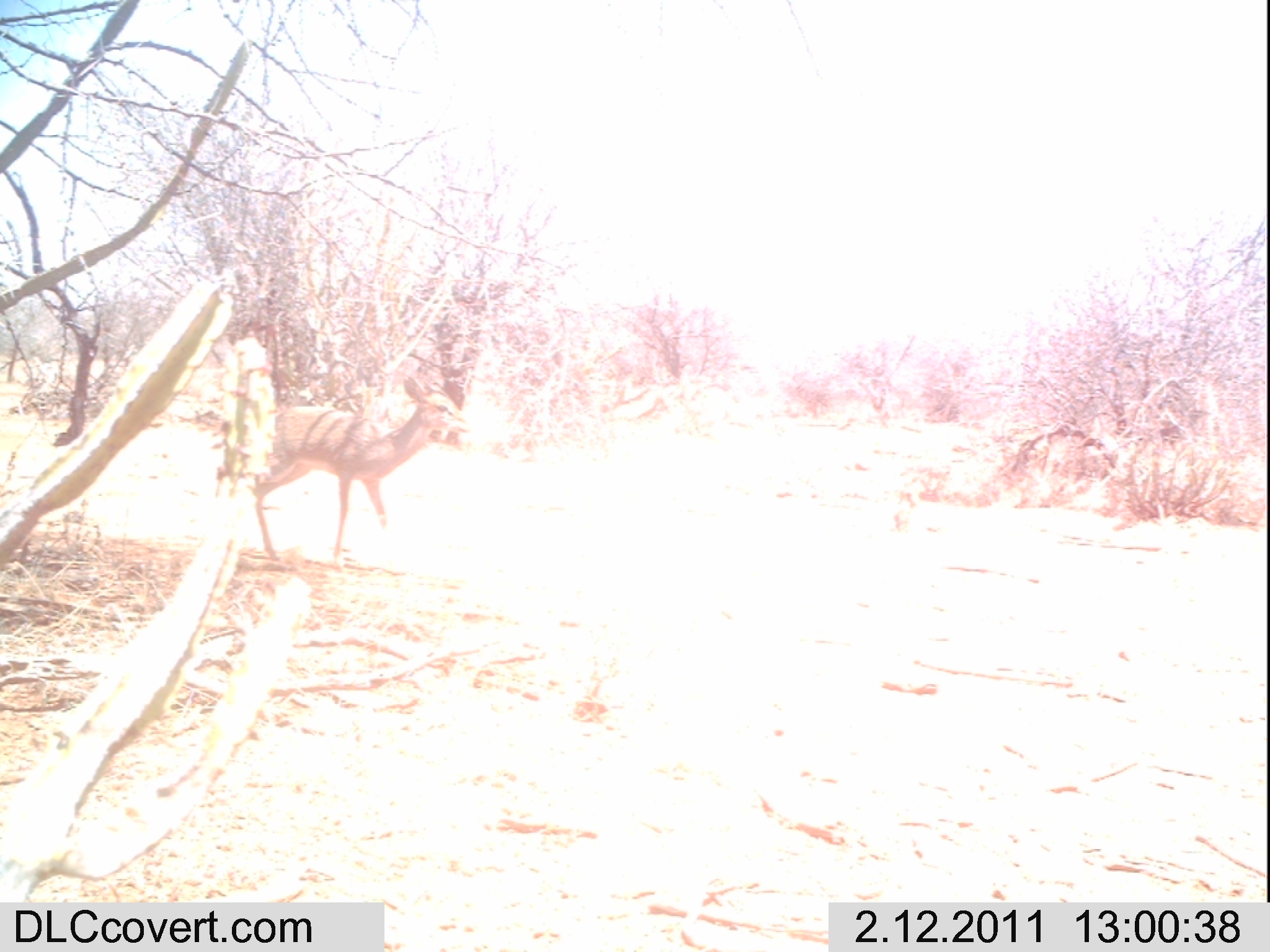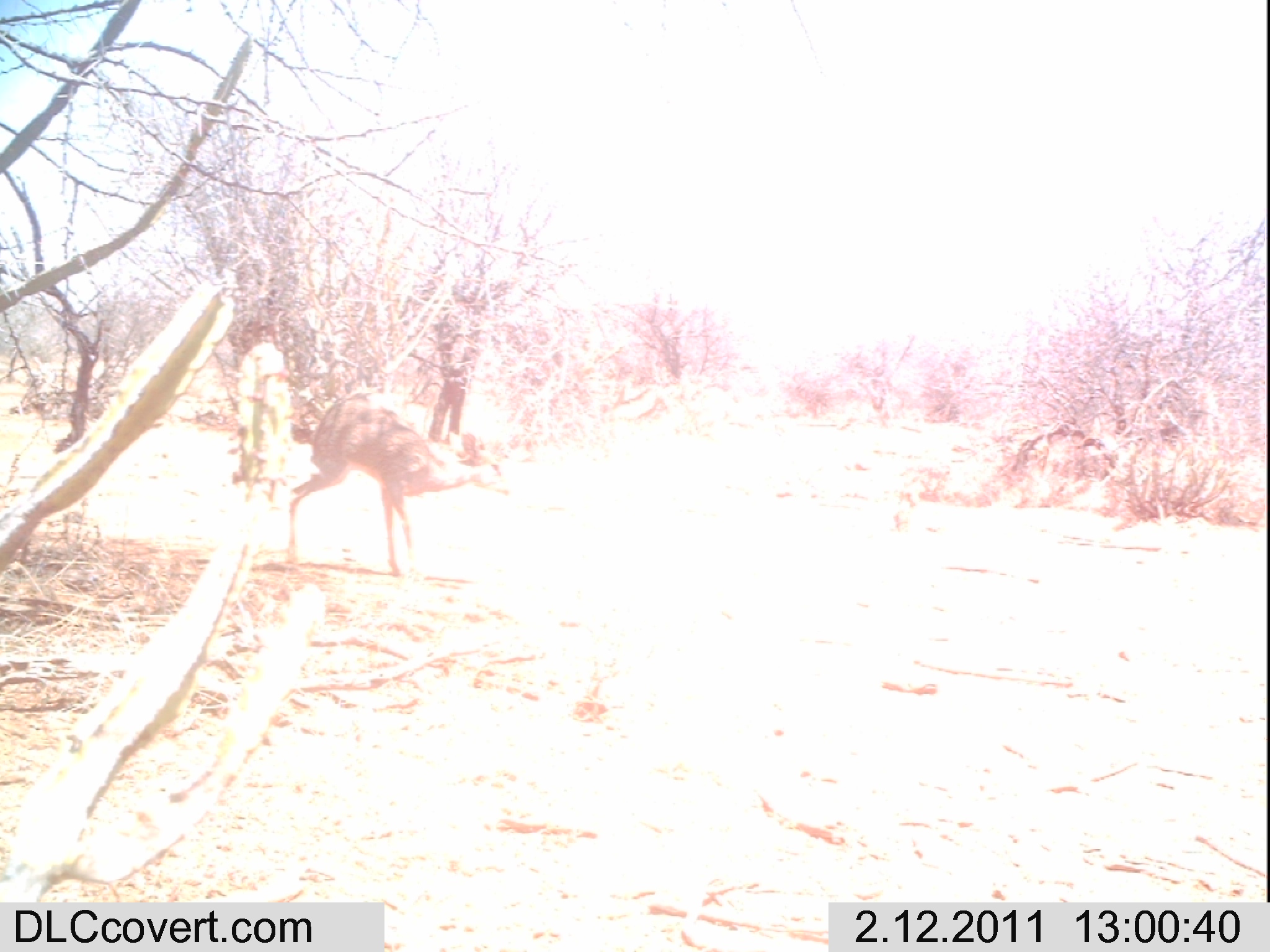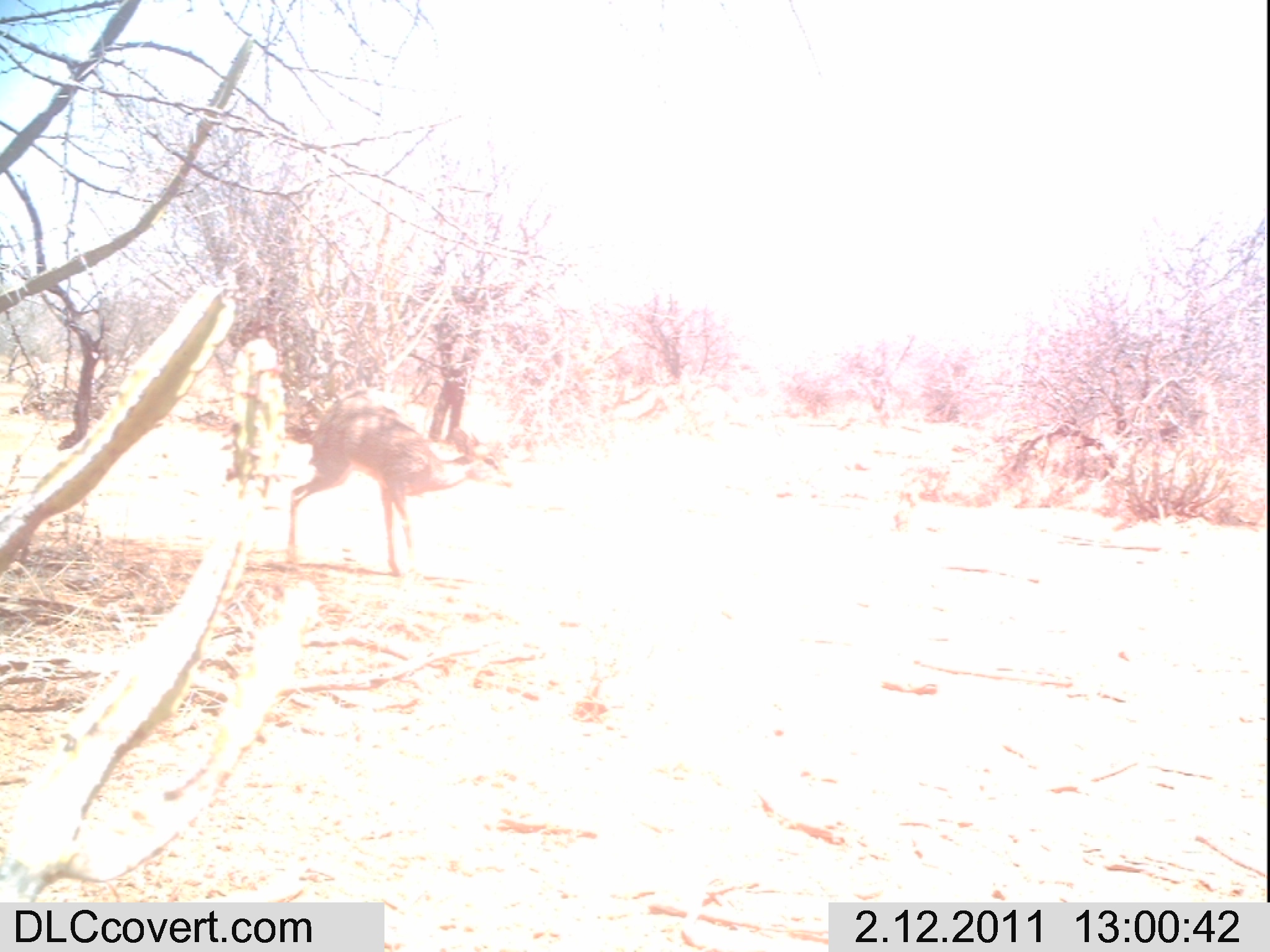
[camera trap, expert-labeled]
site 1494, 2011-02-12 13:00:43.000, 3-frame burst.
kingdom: Animalia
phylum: Chordata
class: Mammalia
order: Artiodactyla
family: Bovidae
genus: Madoqua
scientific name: Madoqua guentheri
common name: günther's dik-dik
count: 1